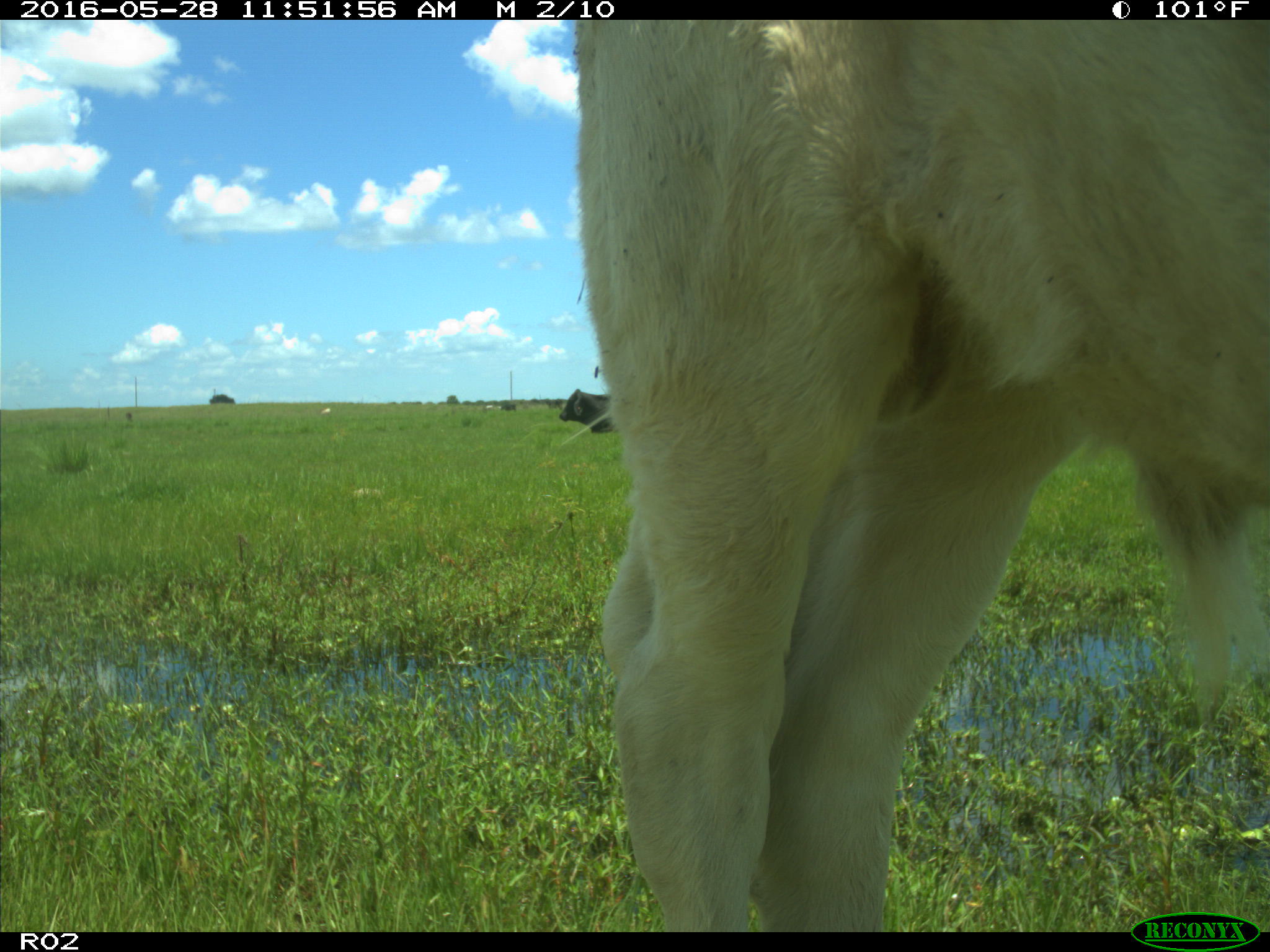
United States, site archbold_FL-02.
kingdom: Animalia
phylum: Chordata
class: Mammalia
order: Artiodactyla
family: Bovidae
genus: Bos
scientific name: Bos taurus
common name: domestic cow